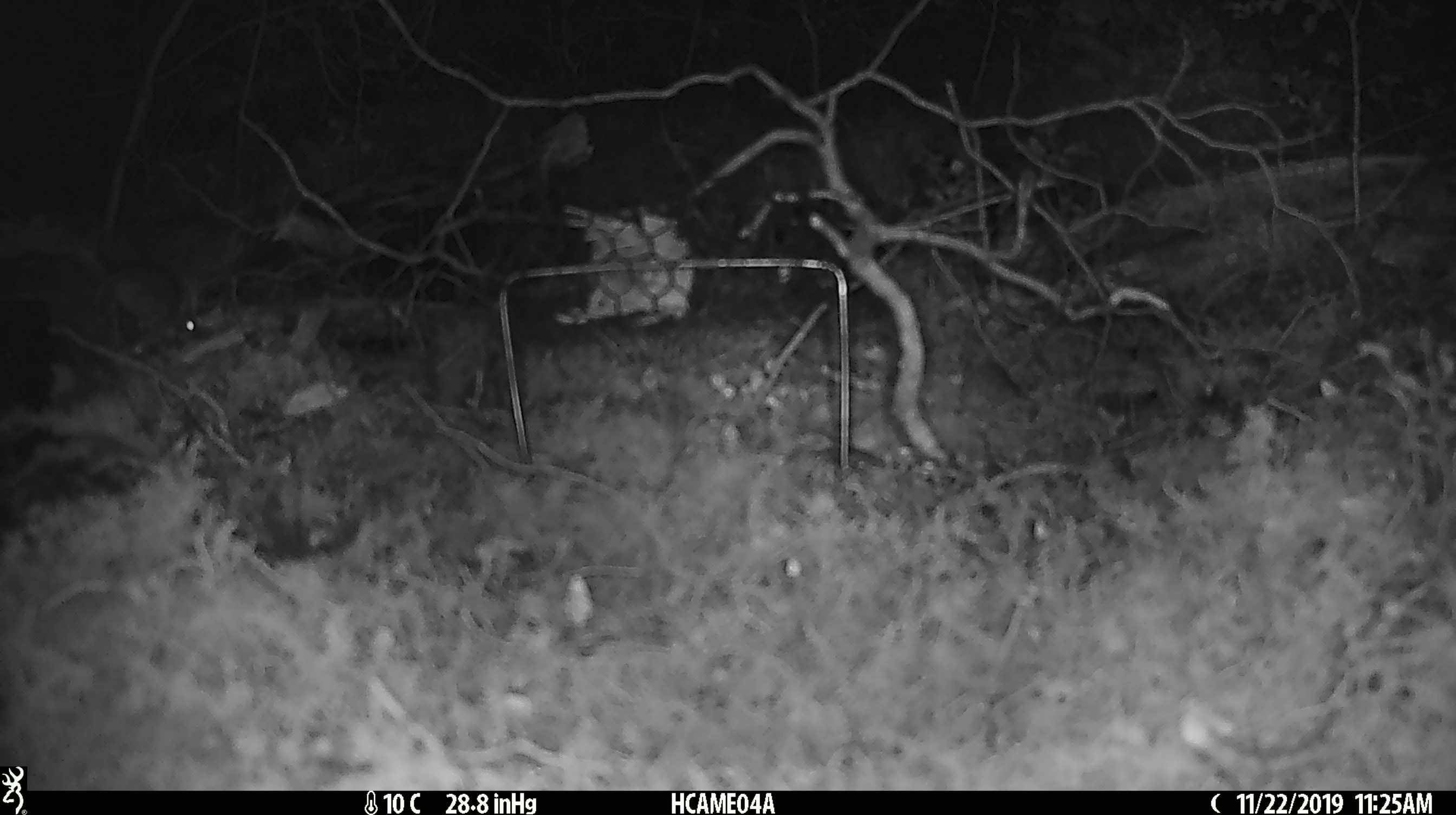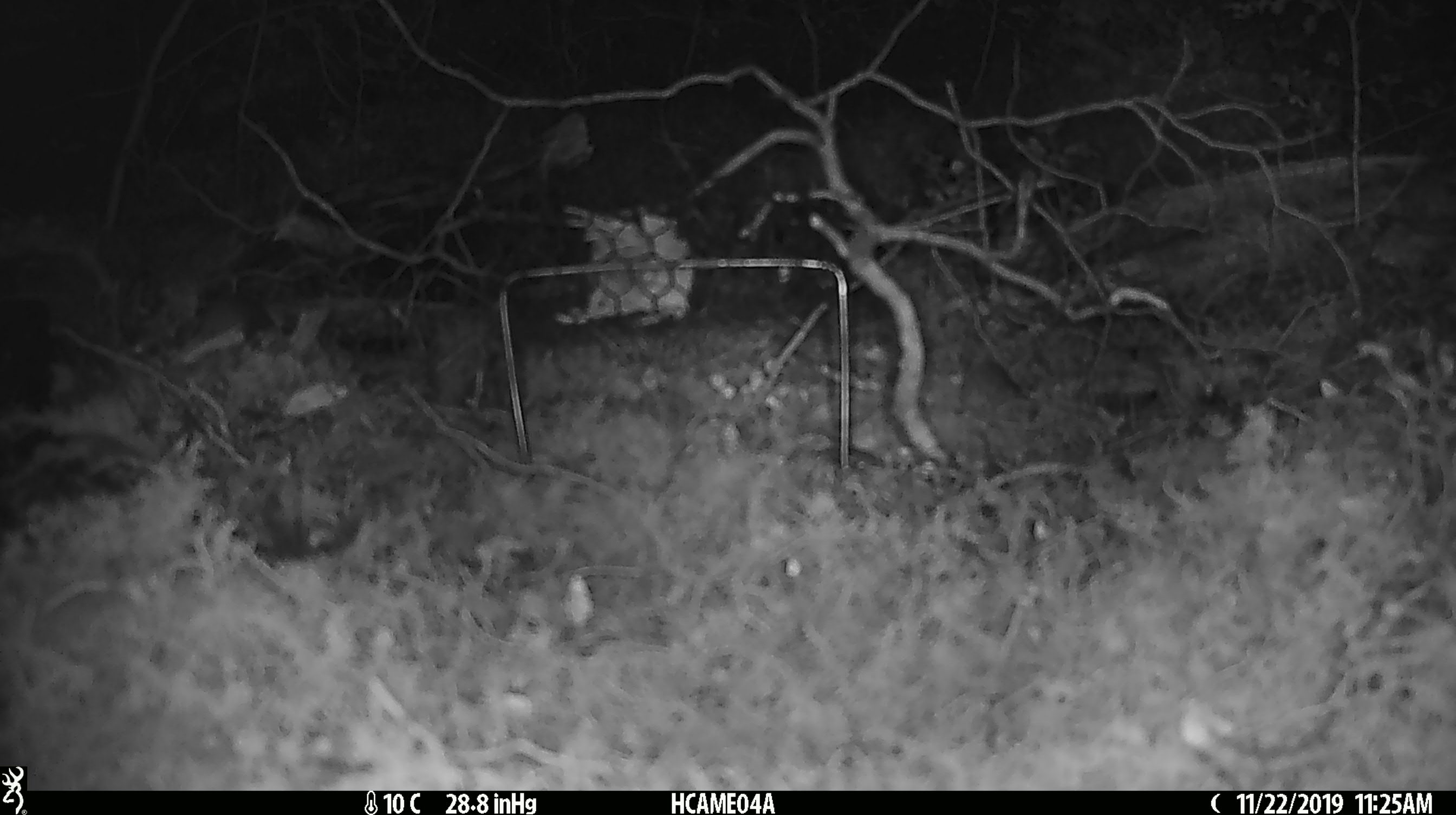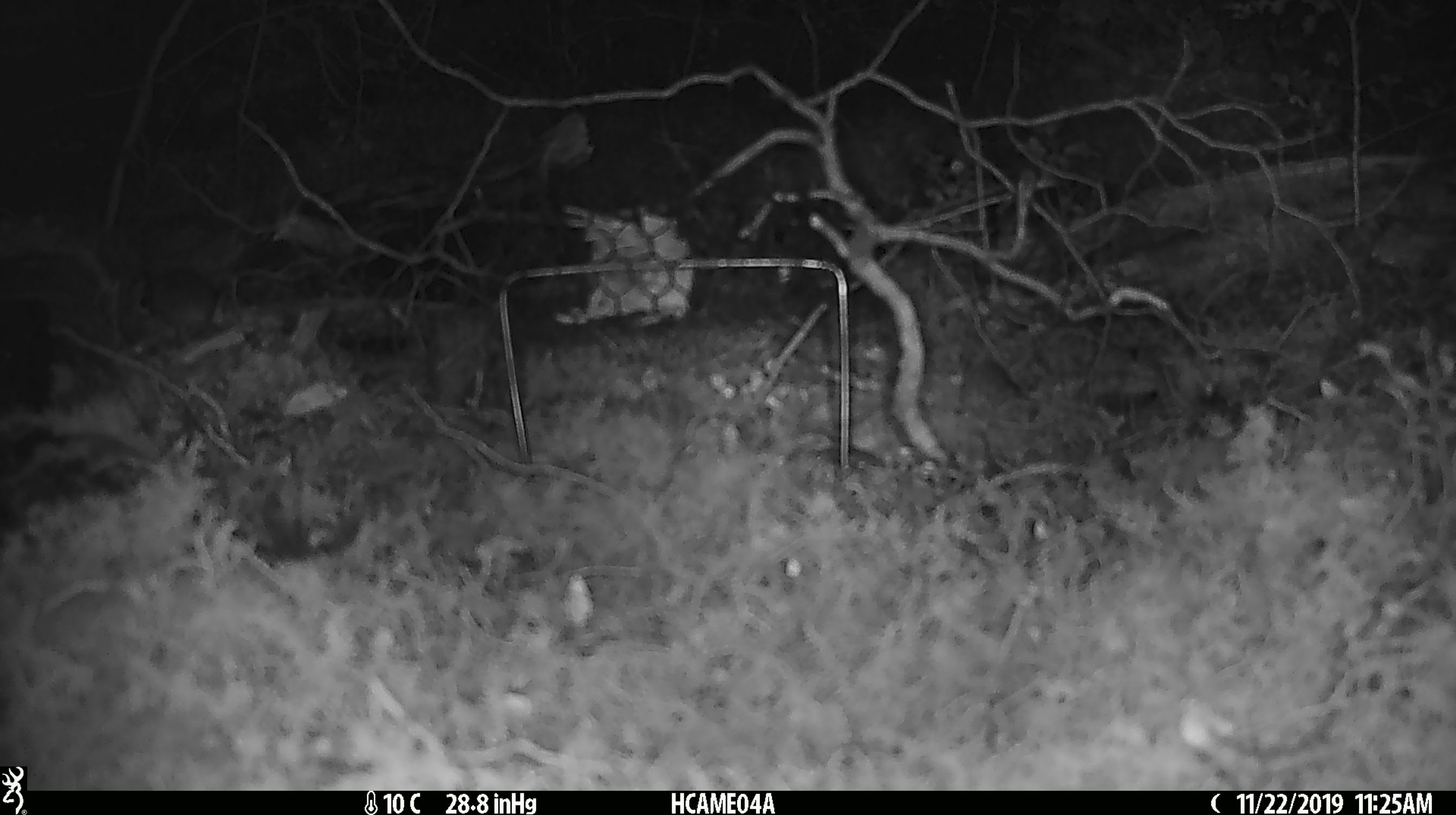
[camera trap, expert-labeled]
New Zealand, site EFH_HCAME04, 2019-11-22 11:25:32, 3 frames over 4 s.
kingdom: Animalia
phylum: Chordata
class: Mammalia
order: Rodentia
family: Muridae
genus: Mus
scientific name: Mus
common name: mouse